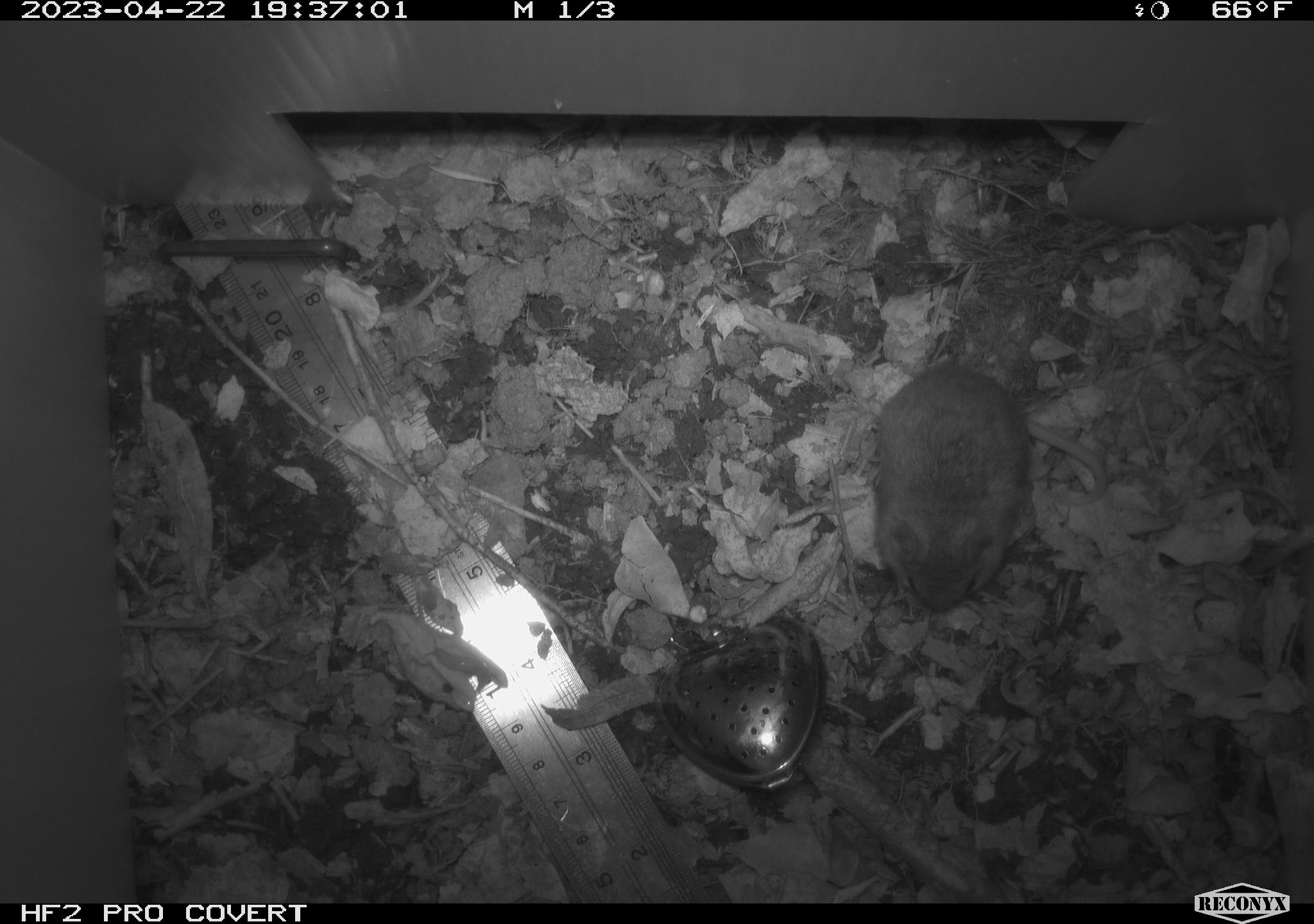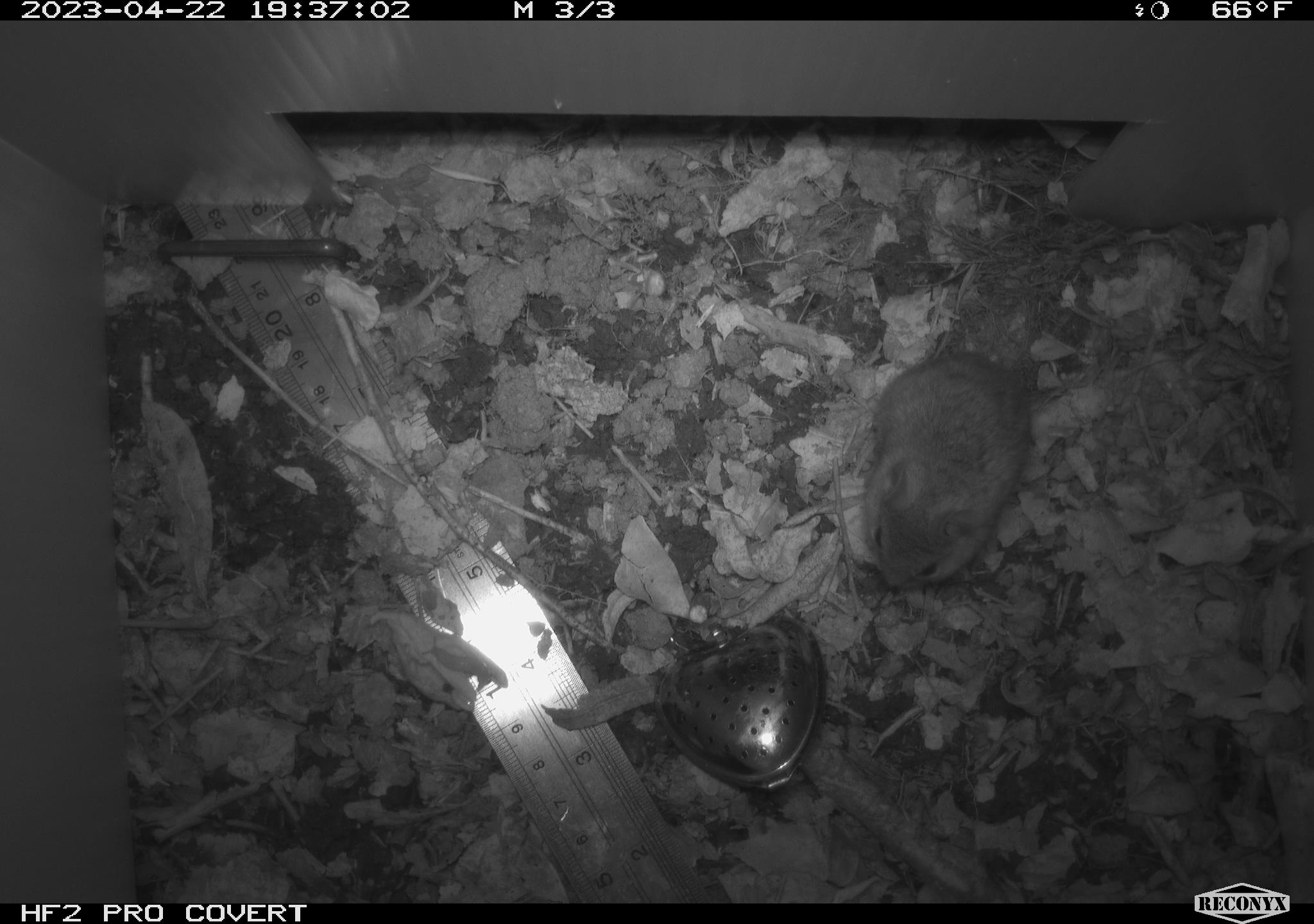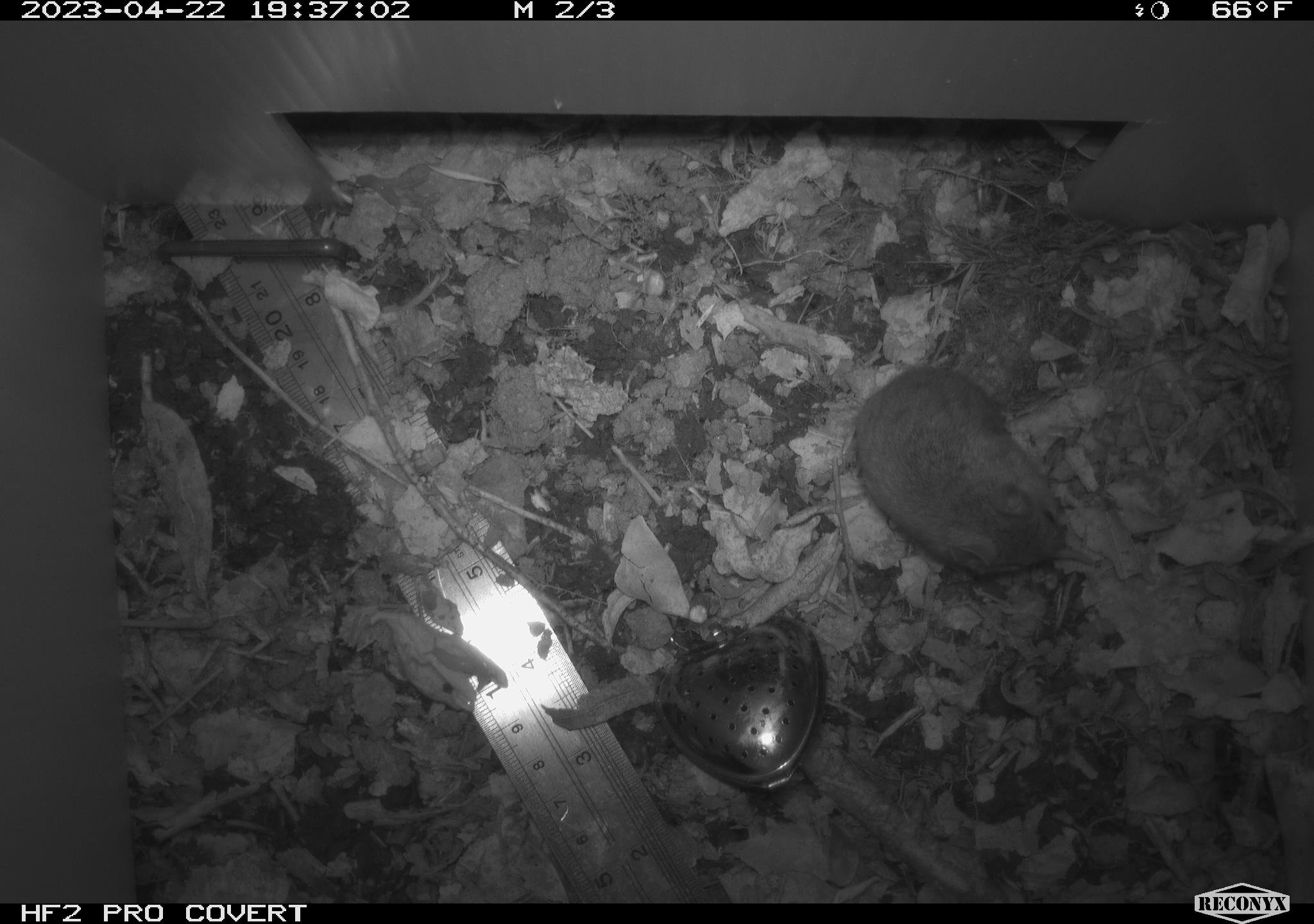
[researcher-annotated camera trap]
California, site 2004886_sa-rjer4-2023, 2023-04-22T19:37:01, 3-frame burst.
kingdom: Animalia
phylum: Chordata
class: Mammalia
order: Rodentia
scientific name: Rodentia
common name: mouse species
Mouse species (Rodentia).